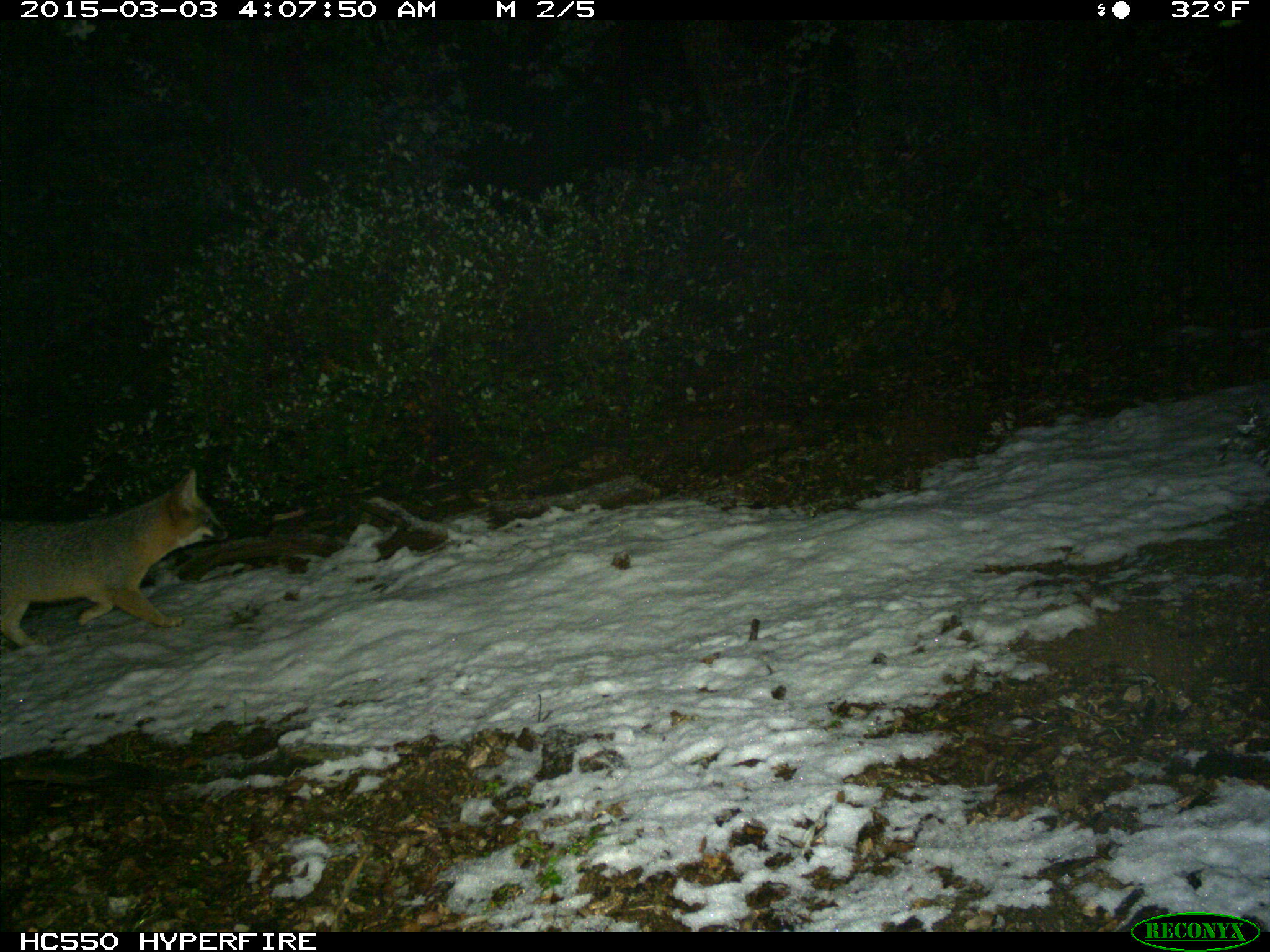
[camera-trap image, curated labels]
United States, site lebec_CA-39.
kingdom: Animalia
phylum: Chordata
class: Mammalia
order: Carnivora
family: Canidae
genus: Urocyon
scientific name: Urocyon cinereoargenteus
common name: gray fox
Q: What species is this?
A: Urocyon cinereoargenteus (gray fox).